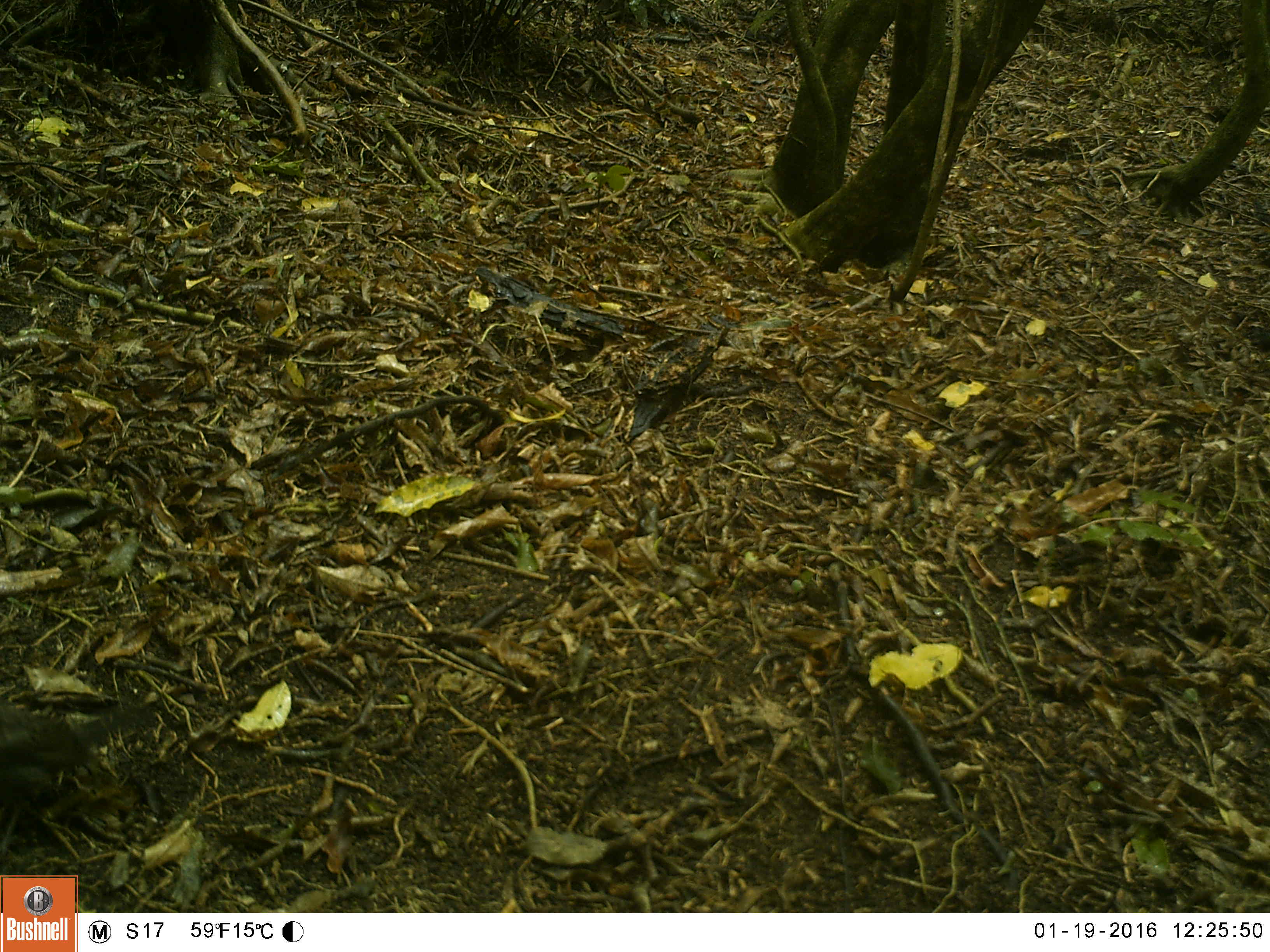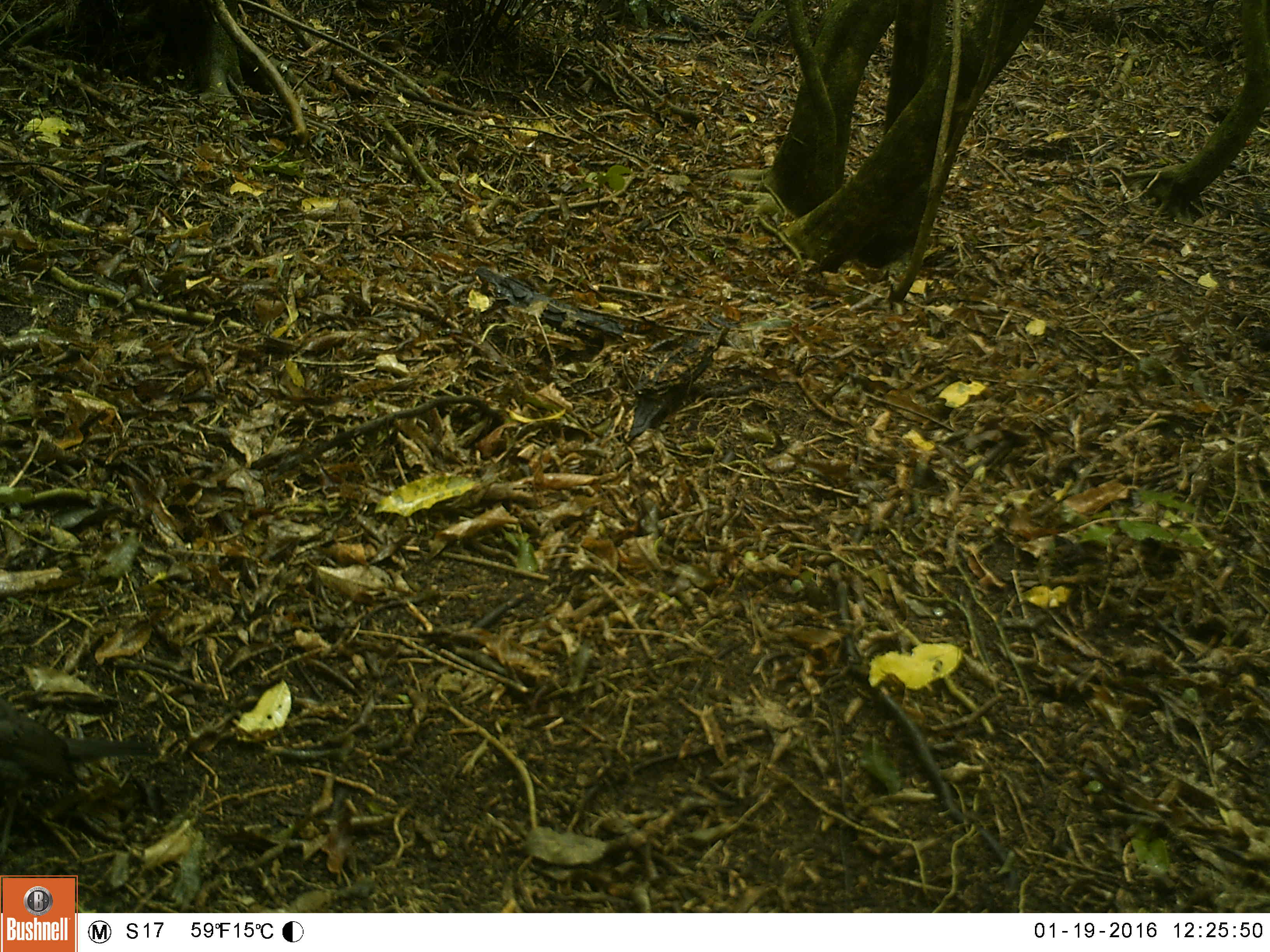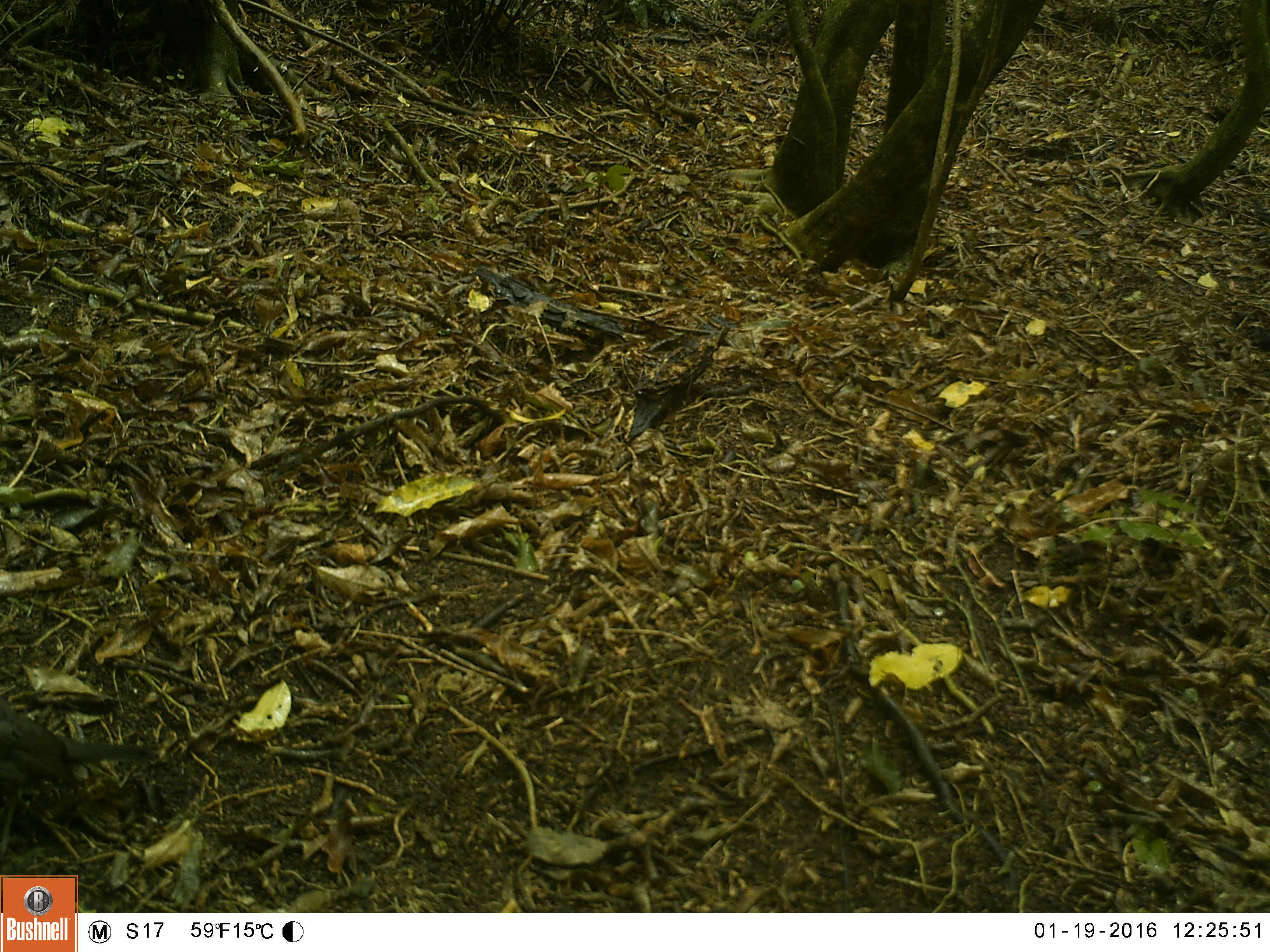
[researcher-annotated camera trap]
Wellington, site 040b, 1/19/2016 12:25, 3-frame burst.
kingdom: Animalia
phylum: Chordata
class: Aves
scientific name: Aves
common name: bird